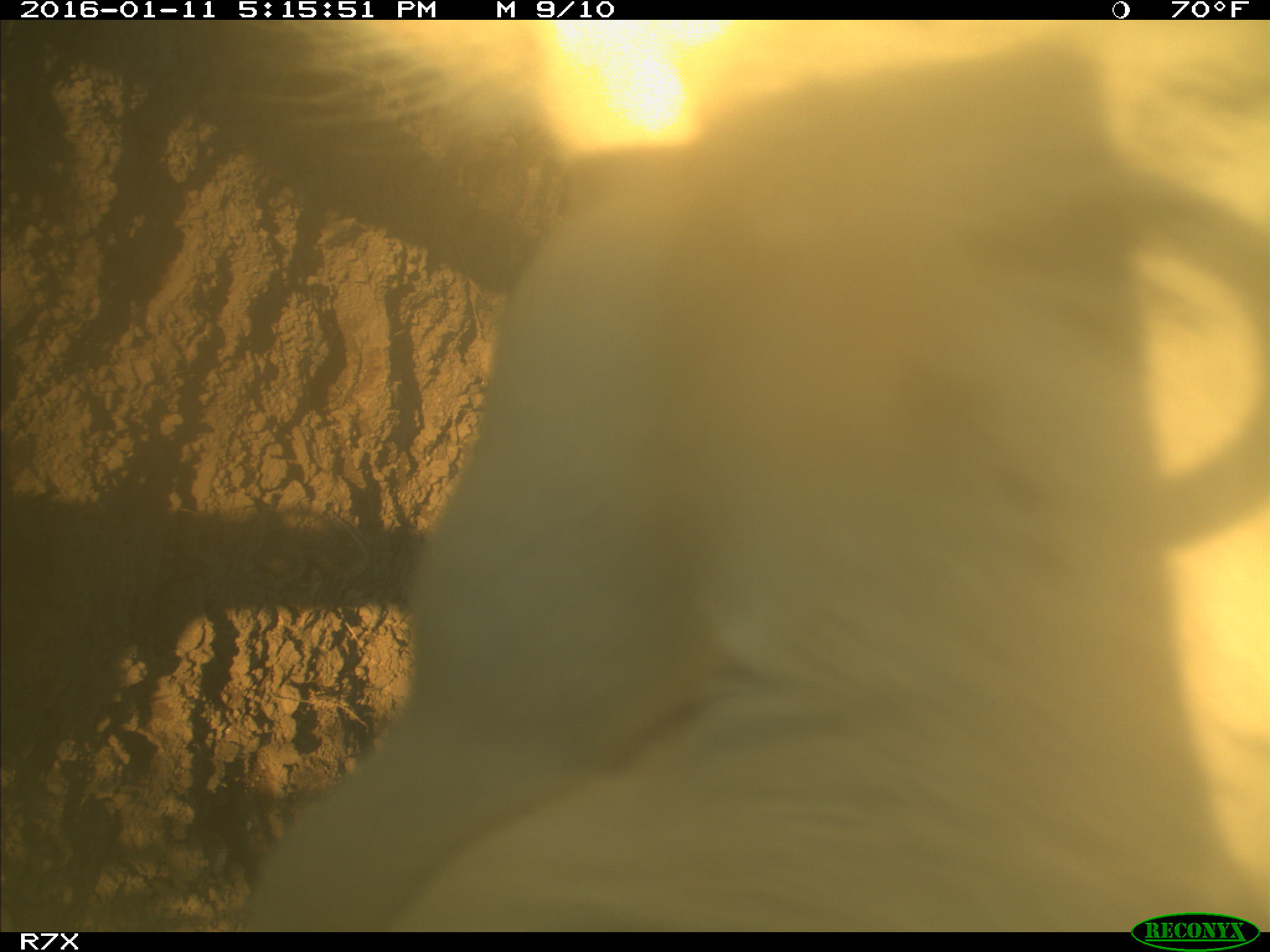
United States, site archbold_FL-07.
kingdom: Animalia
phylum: Chordata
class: Mammalia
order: Artiodactyla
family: Bovidae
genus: Bos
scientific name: Bos taurus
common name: domestic cow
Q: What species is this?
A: Bos taurus (domestic cow).